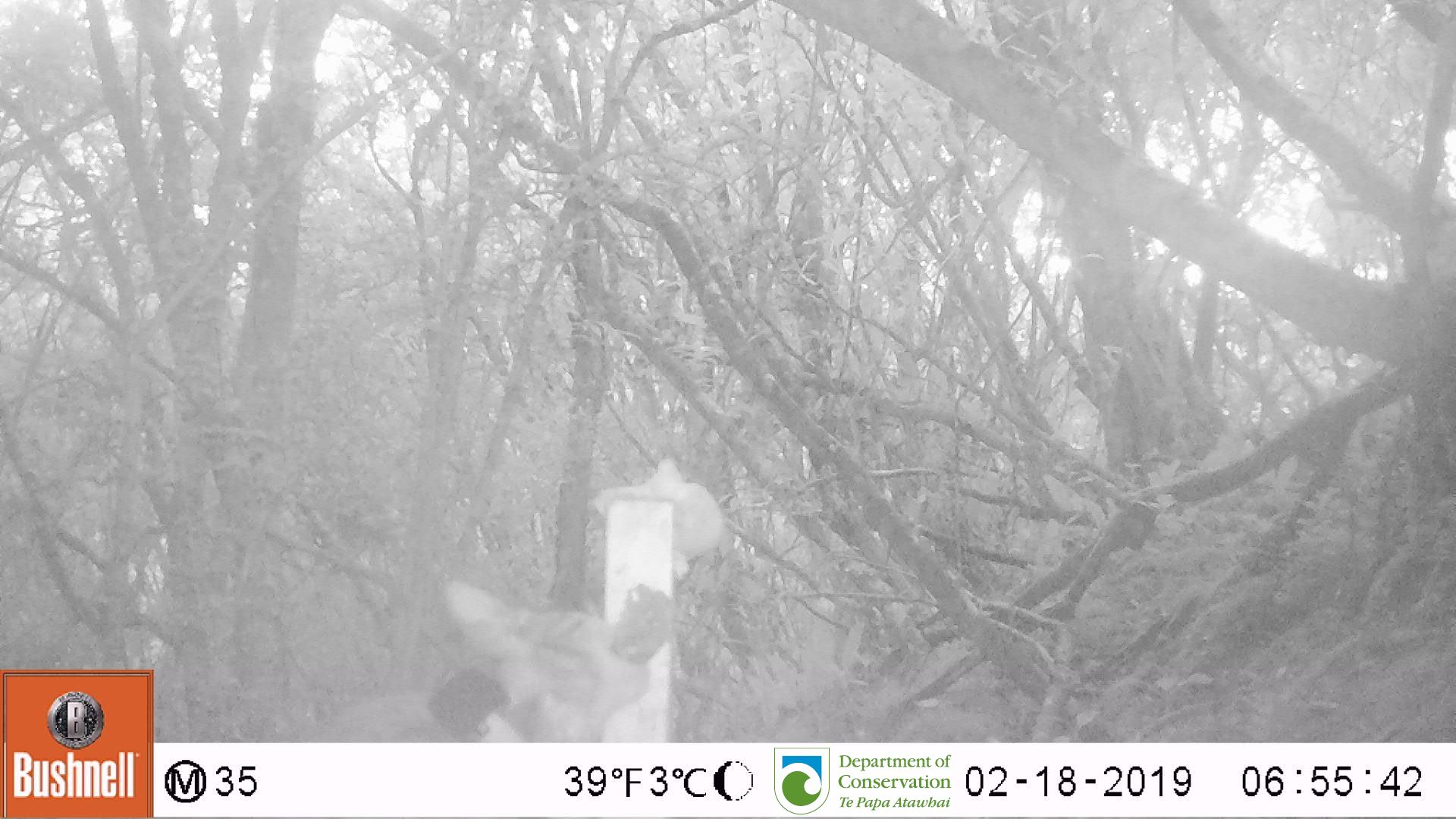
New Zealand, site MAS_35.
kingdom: Animalia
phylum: Chordata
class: Mammalia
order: Carnivora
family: Felidae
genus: Felis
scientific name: Felis catus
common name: domestic cat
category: cat